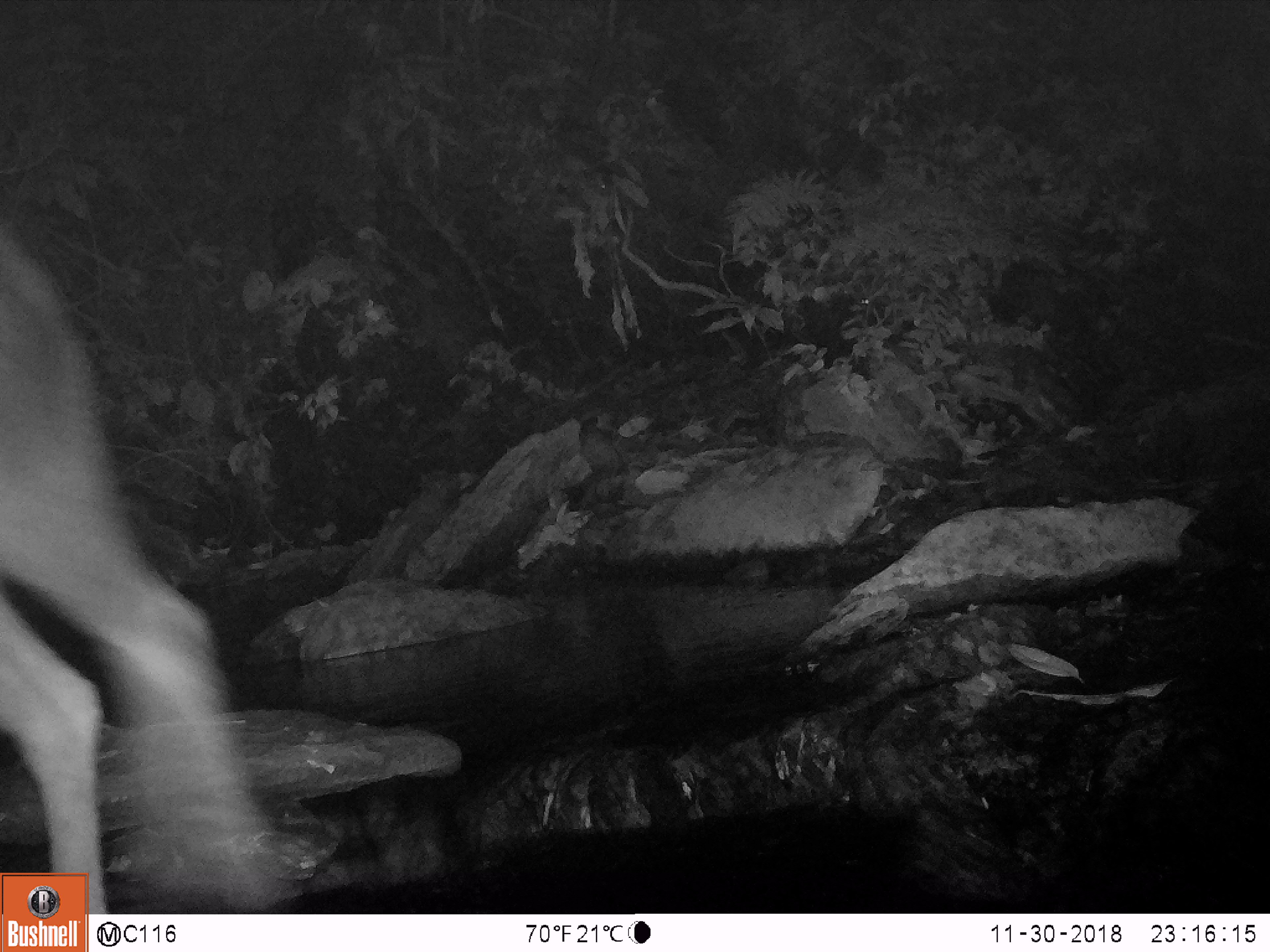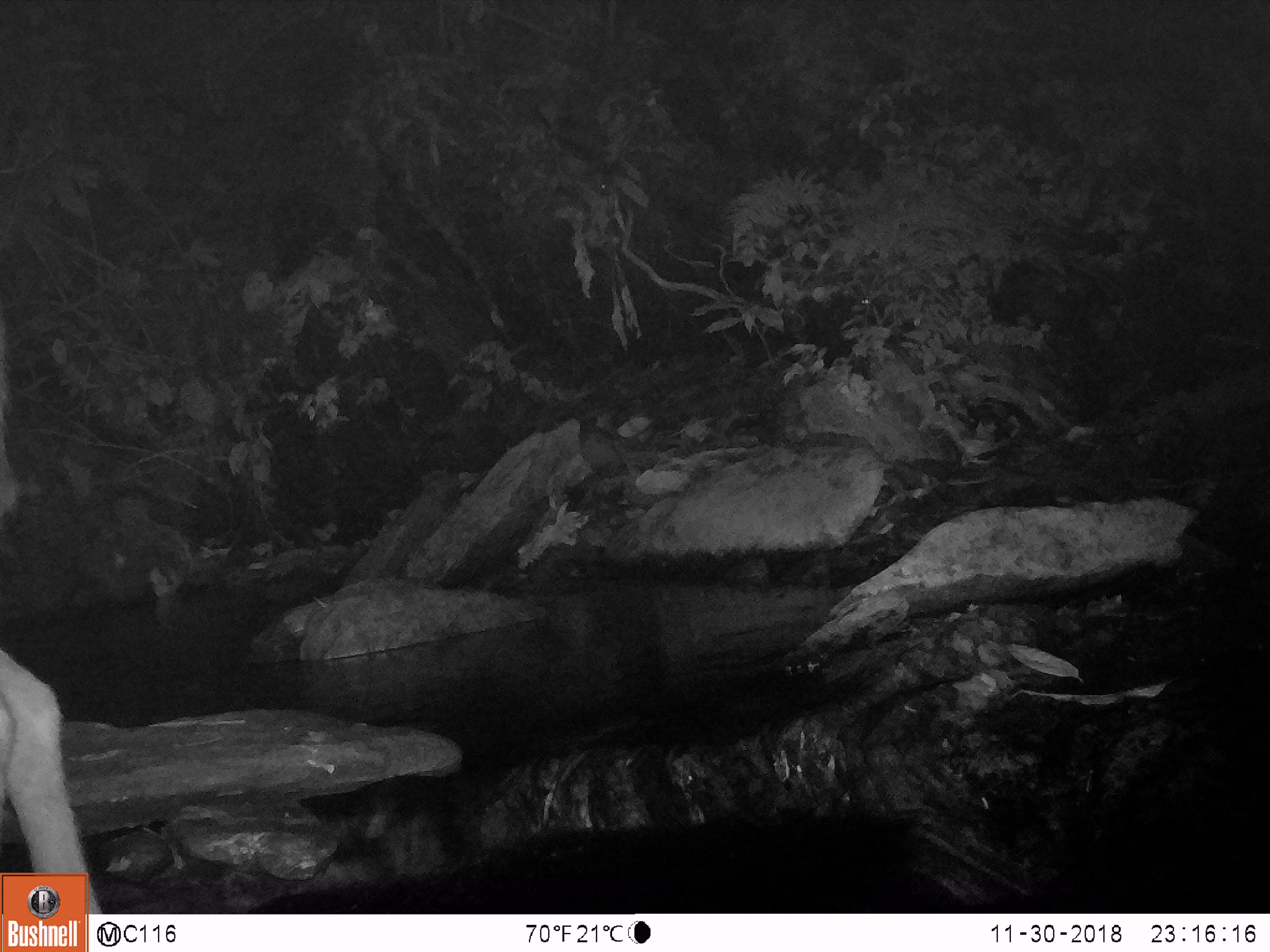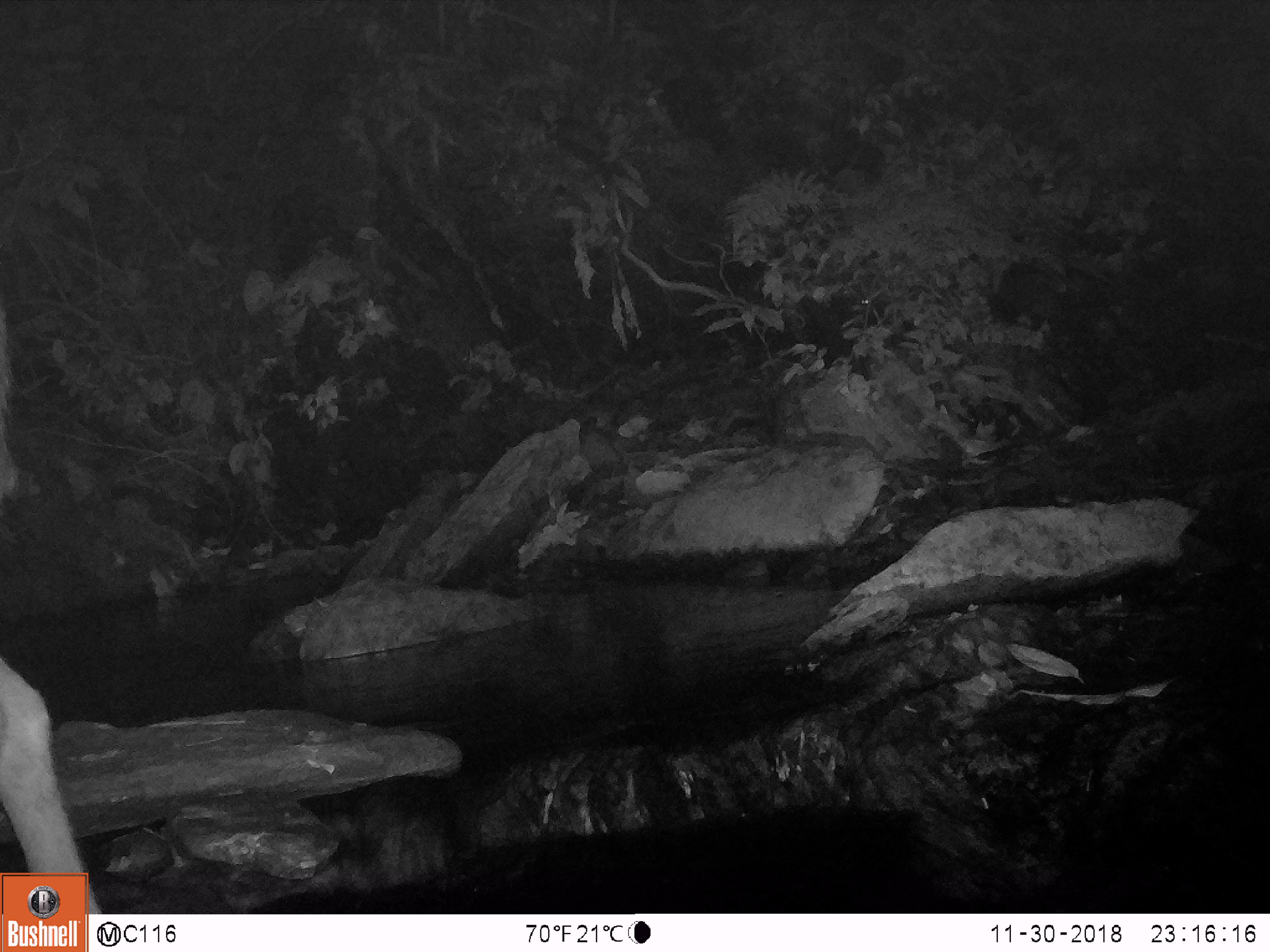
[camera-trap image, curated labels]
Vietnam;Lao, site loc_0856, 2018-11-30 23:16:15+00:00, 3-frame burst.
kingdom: Animalia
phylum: Chordata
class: Mammalia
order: Artiodactyla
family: Bovidae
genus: Capricornis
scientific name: Capricornis sumatraensis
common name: chinese serow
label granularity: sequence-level